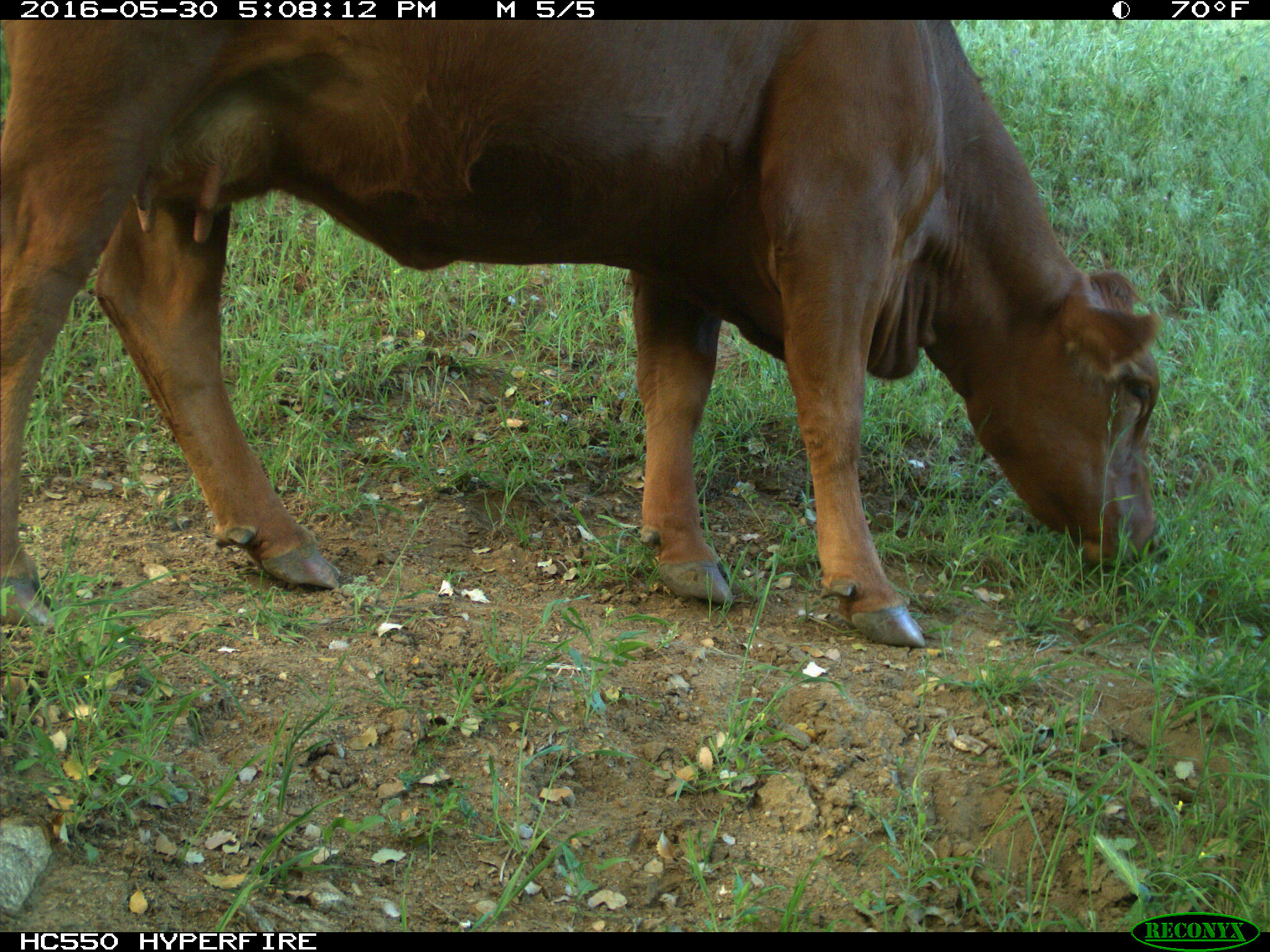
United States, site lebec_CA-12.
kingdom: Animalia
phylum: Chordata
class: Mammalia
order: Artiodactyla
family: Bovidae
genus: Bos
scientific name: Bos taurus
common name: domestic cow